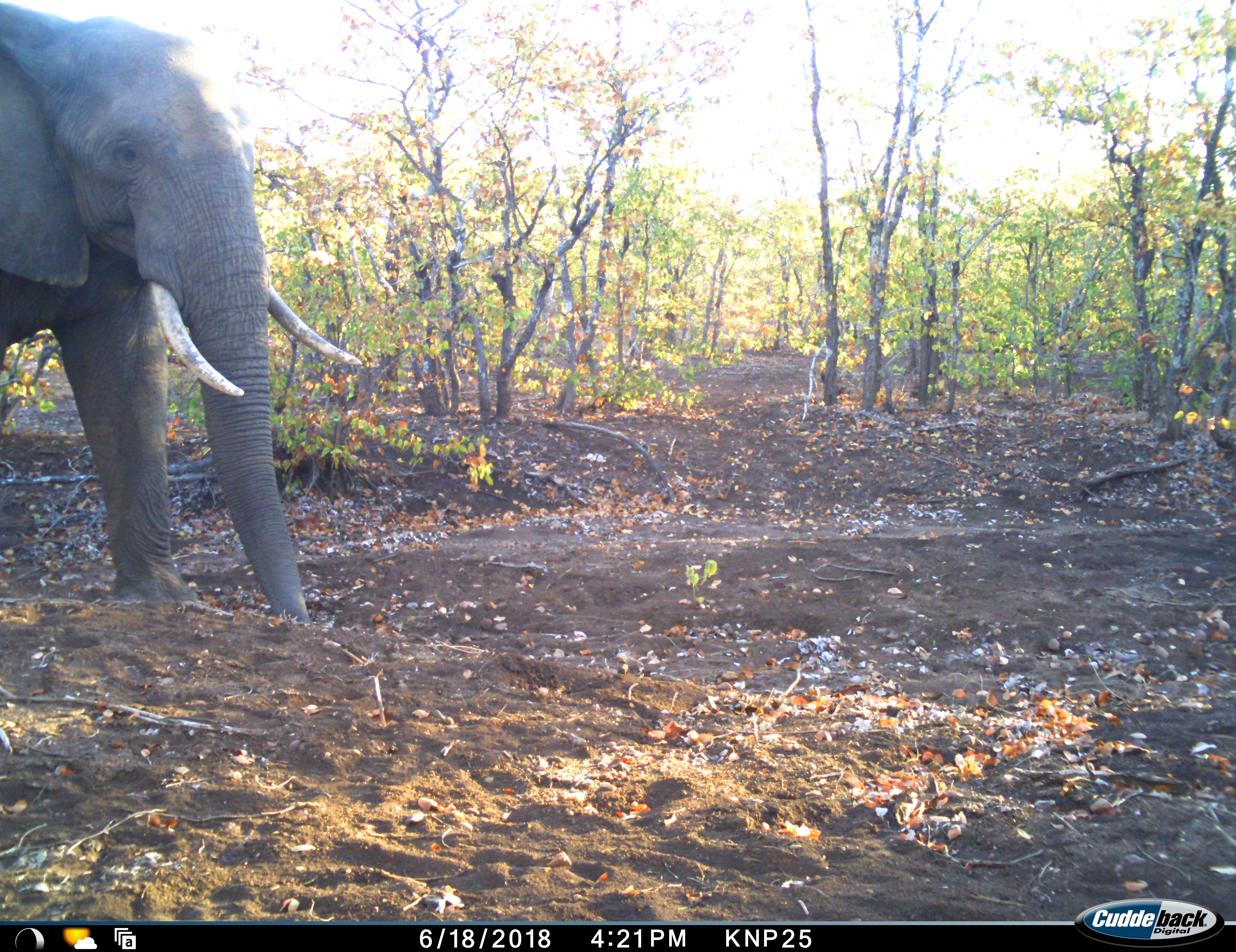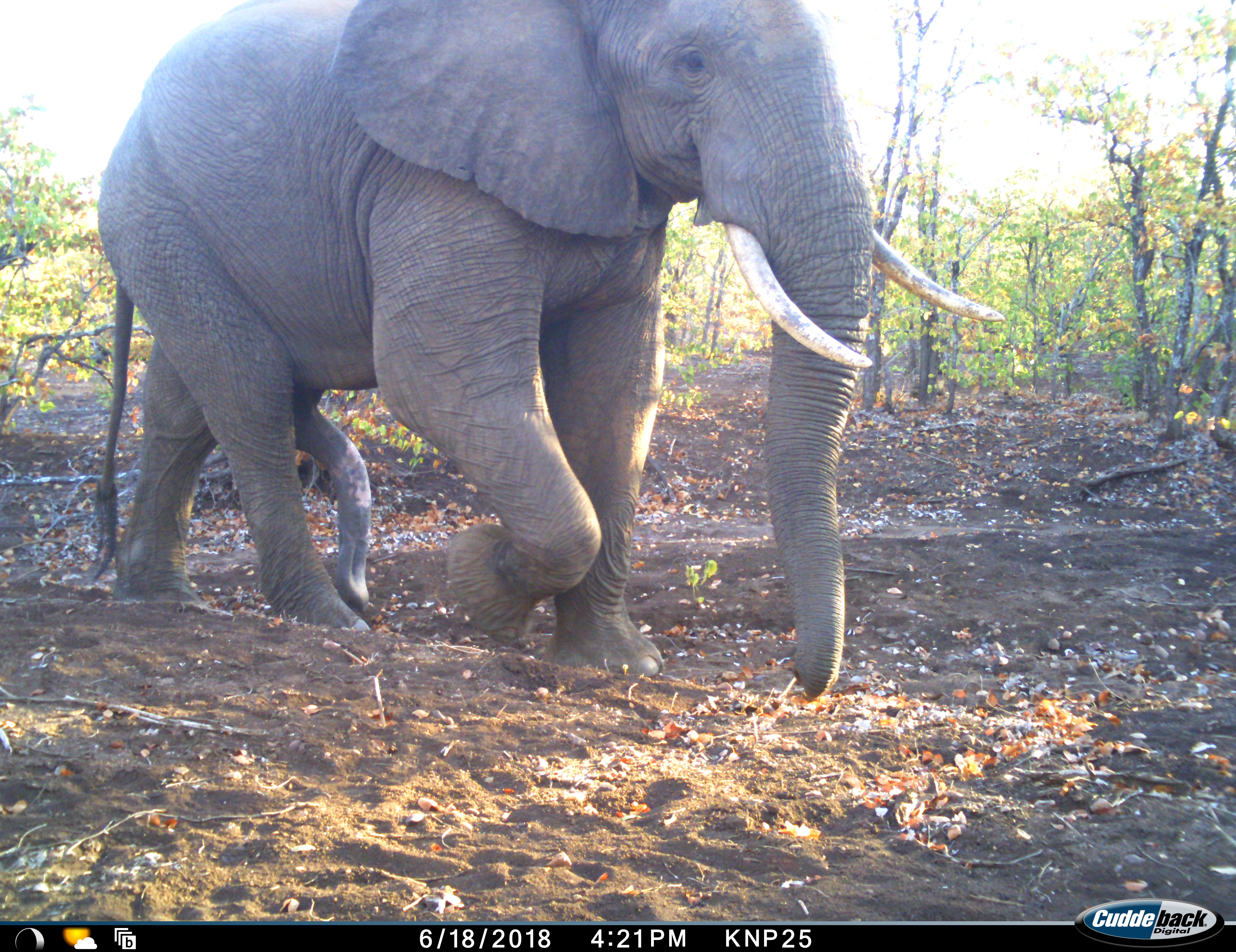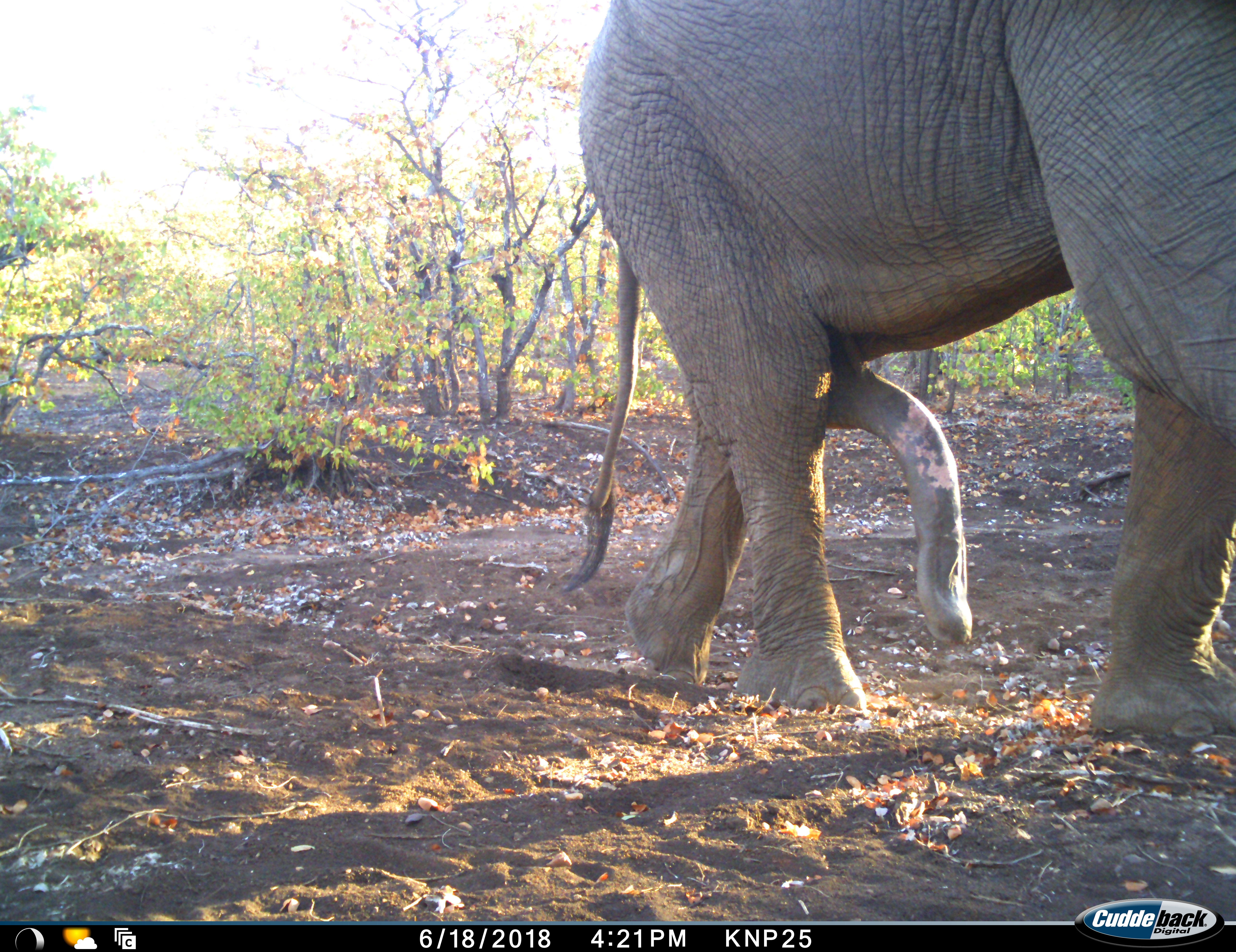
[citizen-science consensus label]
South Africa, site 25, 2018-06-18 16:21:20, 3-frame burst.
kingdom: Animalia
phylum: Chordata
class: Mammalia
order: Proboscidea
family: Elephantidae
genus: Loxodonta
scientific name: Loxodonta africana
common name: african bush elephant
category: elephant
Elephant (african bush elephant) (Loxodonta africana), count 1. Behavior (volunteer vote fractions): standing 0%, resting 0%, moving 100%, interacting 10%. Young present (vote fraction): 0%. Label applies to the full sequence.